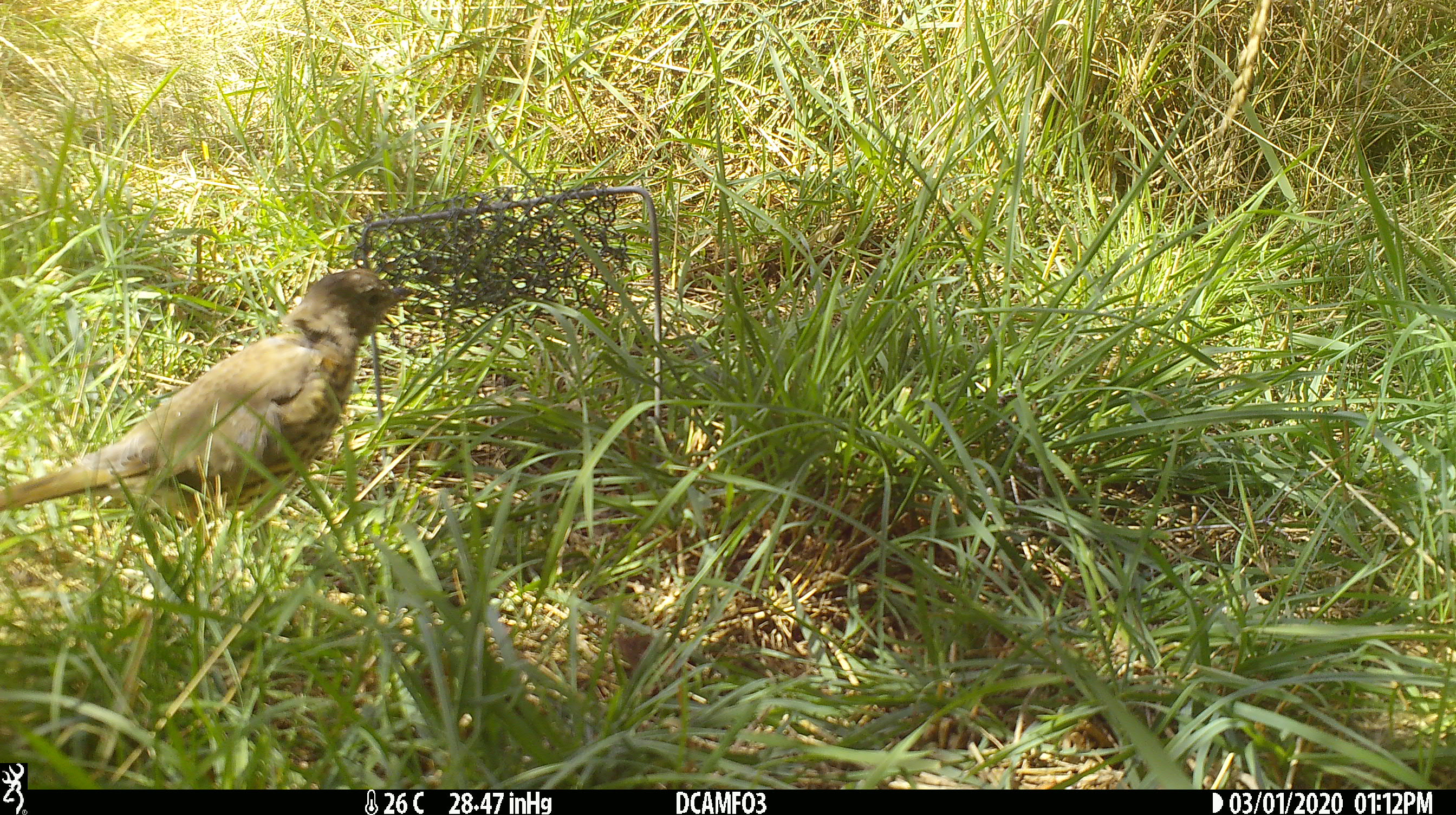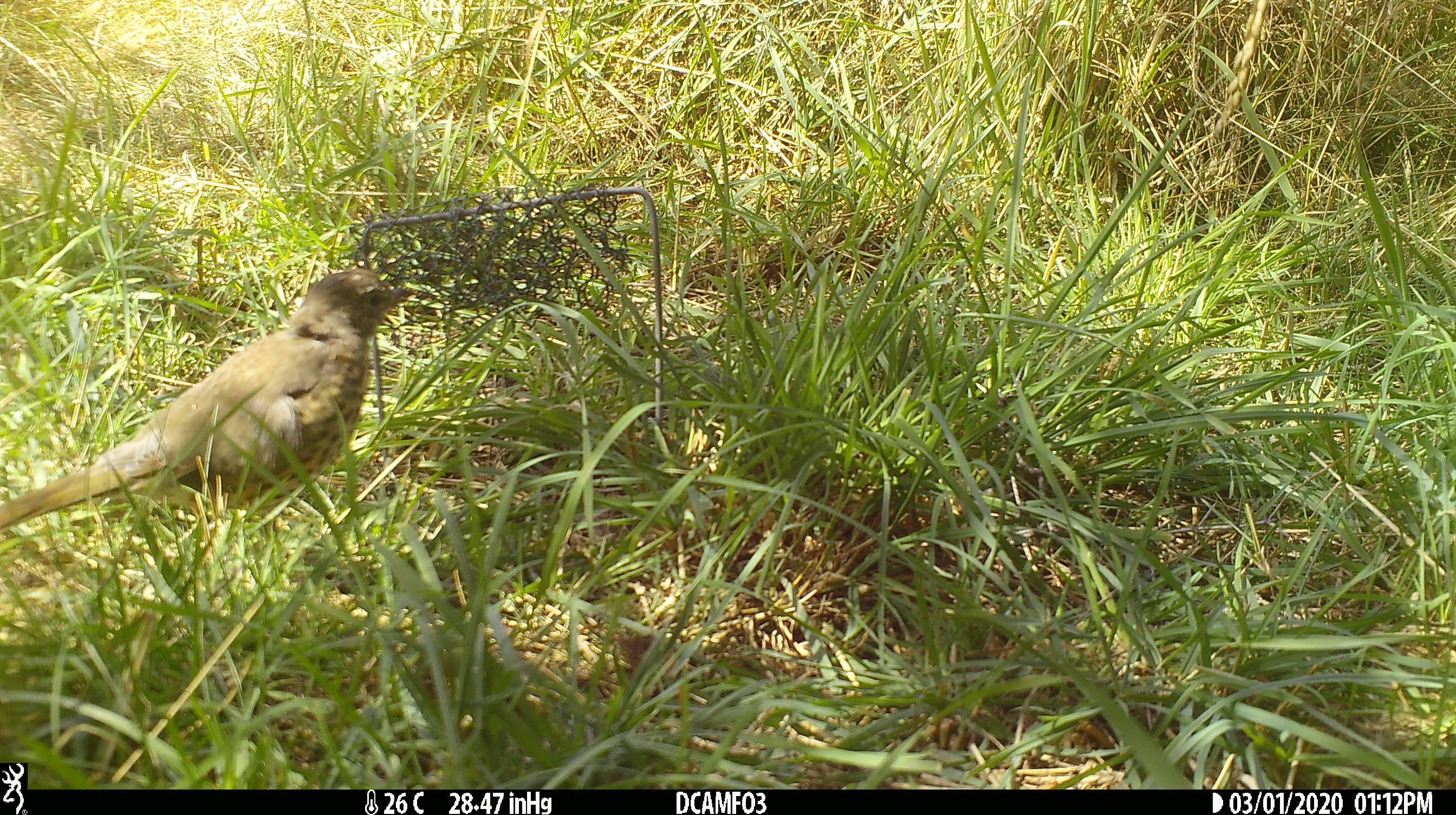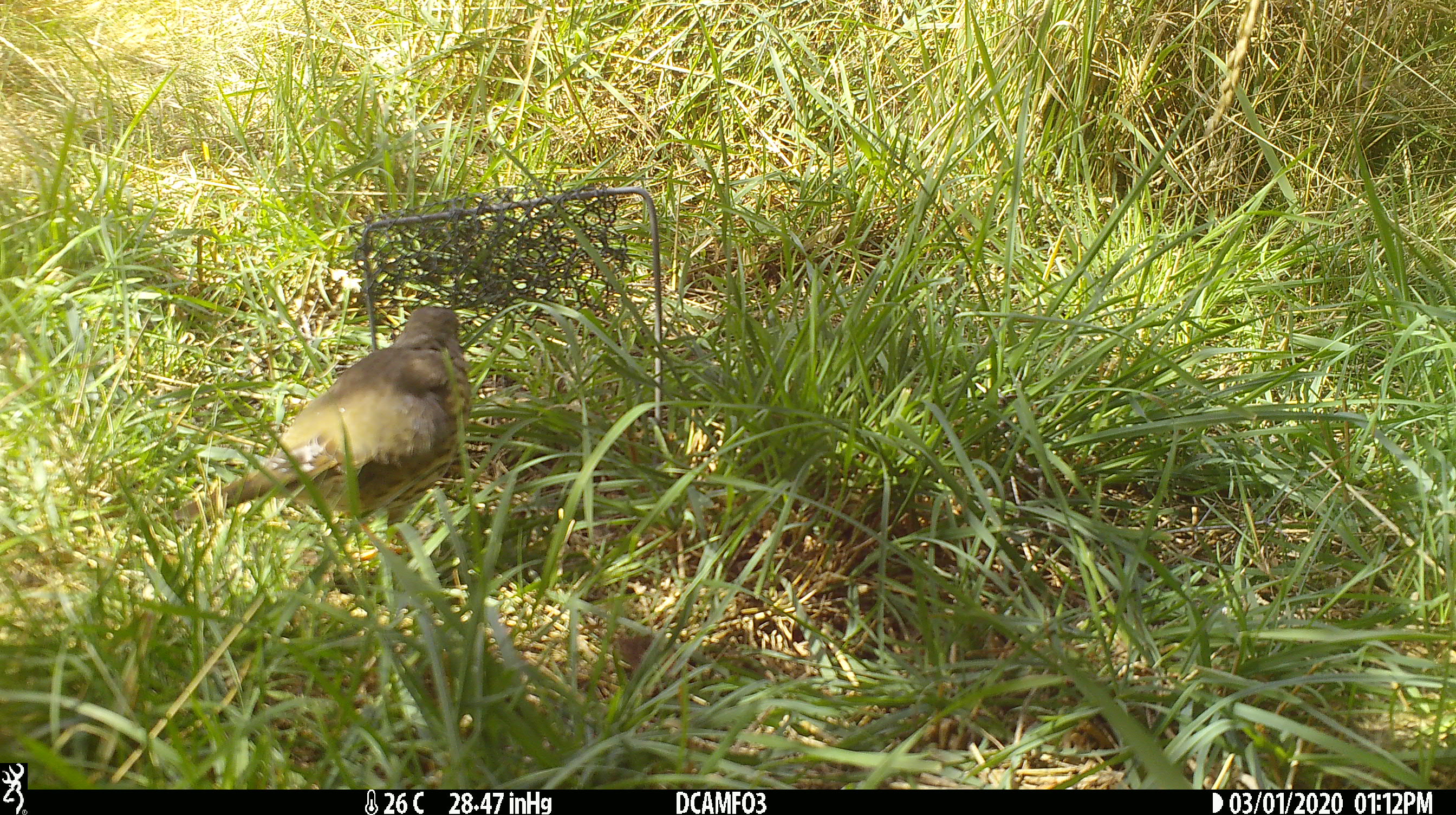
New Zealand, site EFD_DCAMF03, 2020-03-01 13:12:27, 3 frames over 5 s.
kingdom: Animalia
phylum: Chordata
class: Aves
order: Passeriformes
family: Turdidae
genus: Turdus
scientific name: Turdus philomelos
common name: song thrush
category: thrush